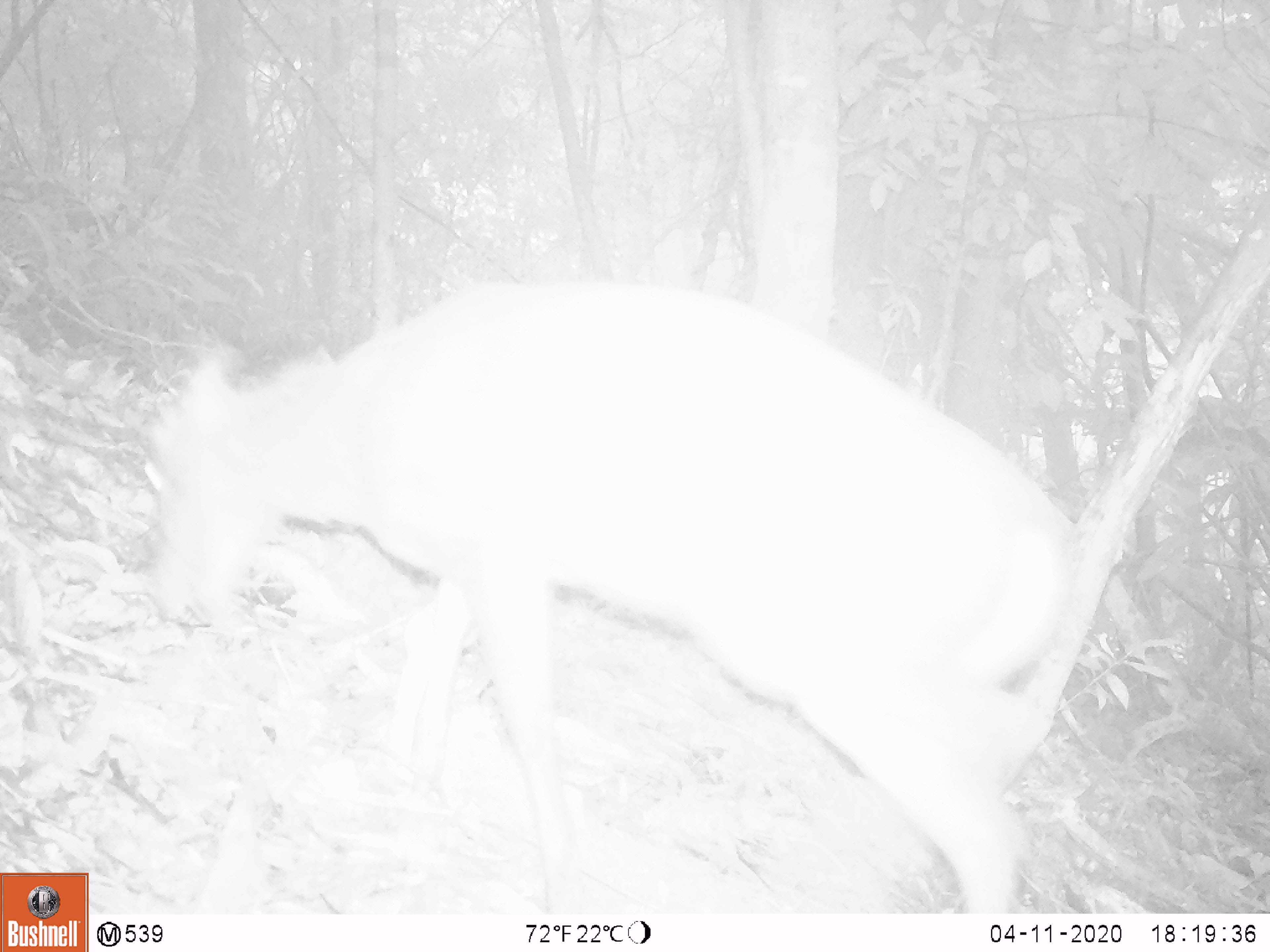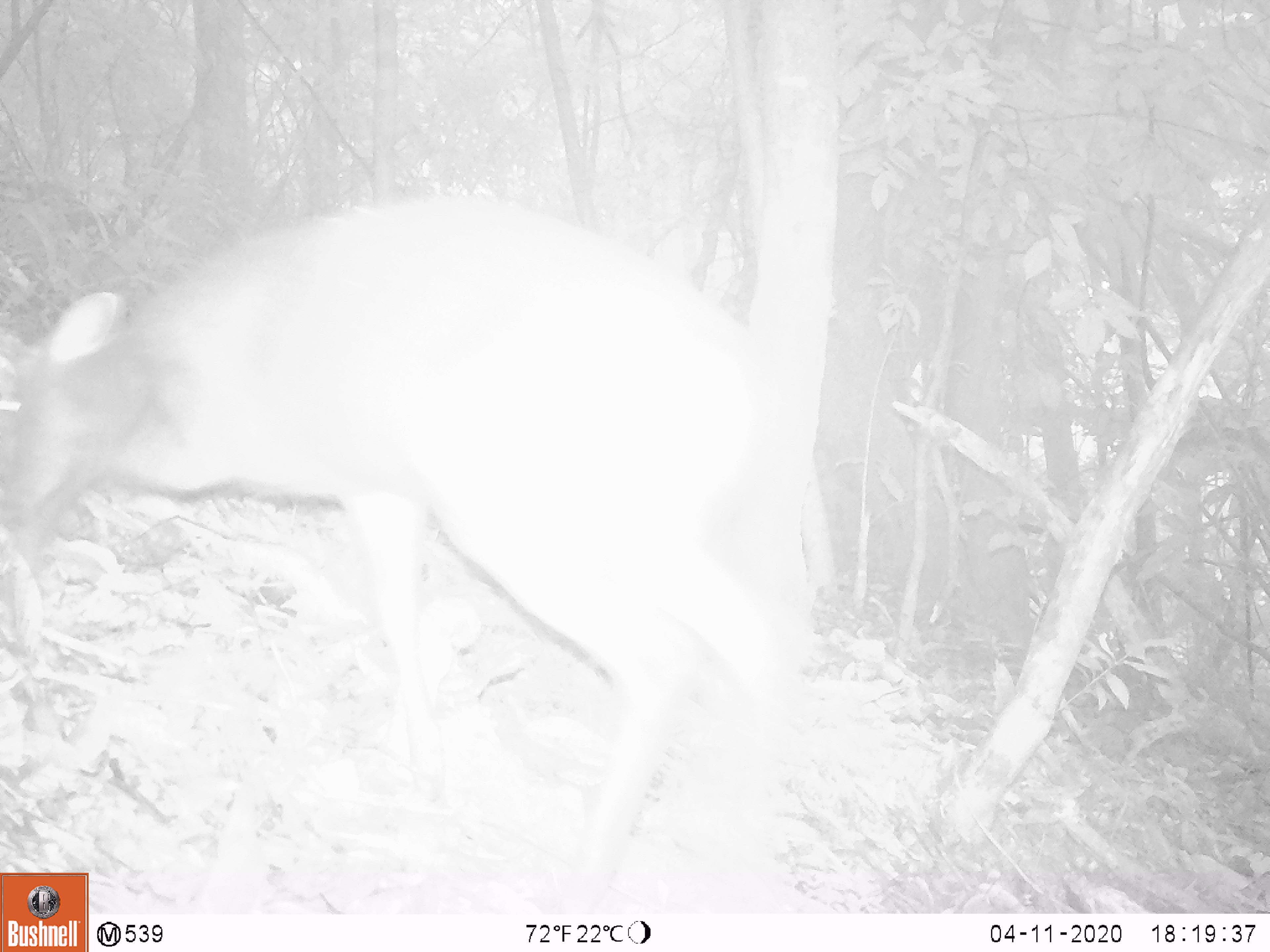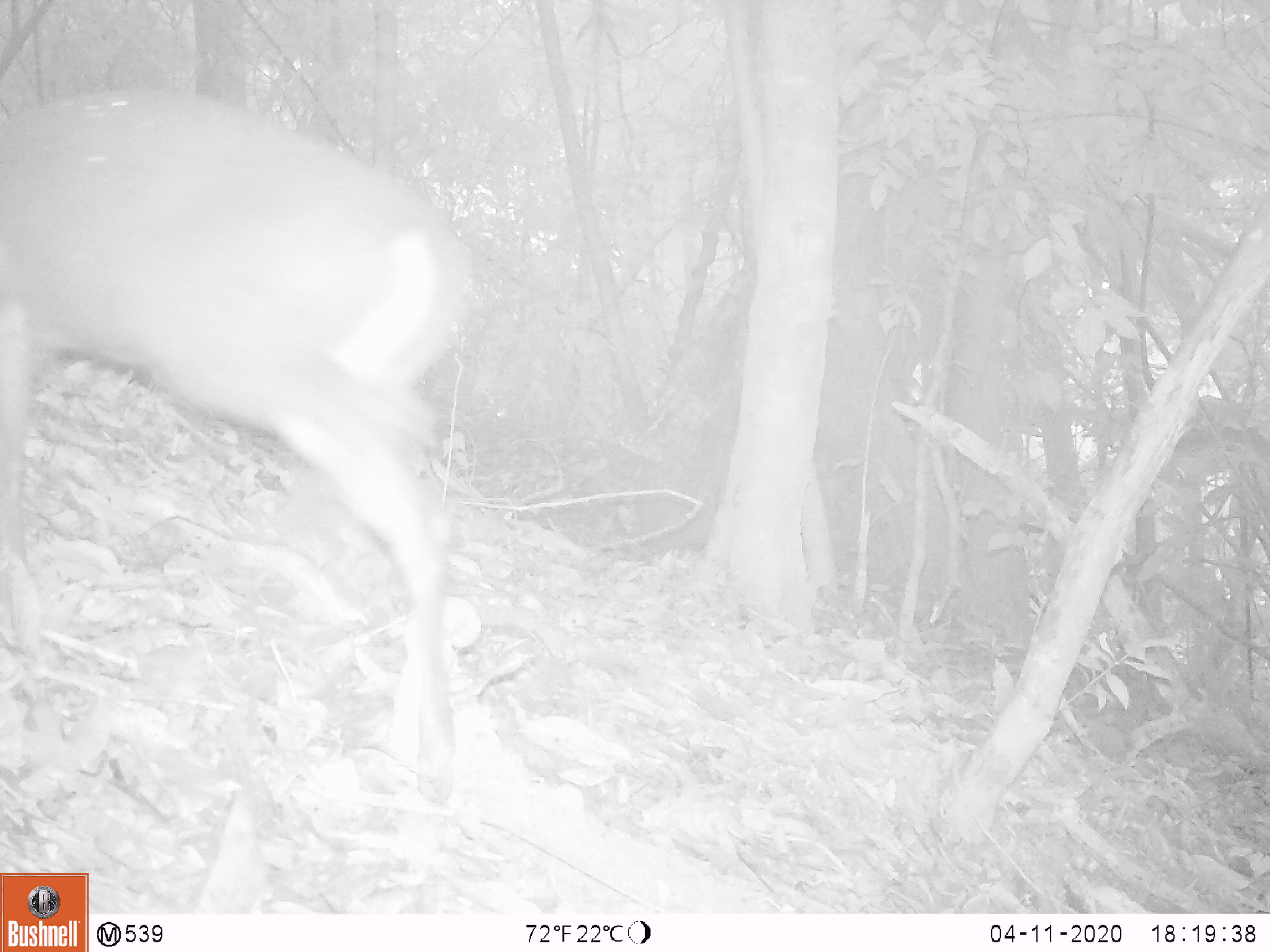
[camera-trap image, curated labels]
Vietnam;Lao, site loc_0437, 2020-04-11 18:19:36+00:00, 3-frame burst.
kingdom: Animalia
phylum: Chordata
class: Mammalia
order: Artiodactyla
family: Cervidae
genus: Muntiacus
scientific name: Muntiacus rooseveltorum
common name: roosevelt's muntjac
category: roosevelts muntjac group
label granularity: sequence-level